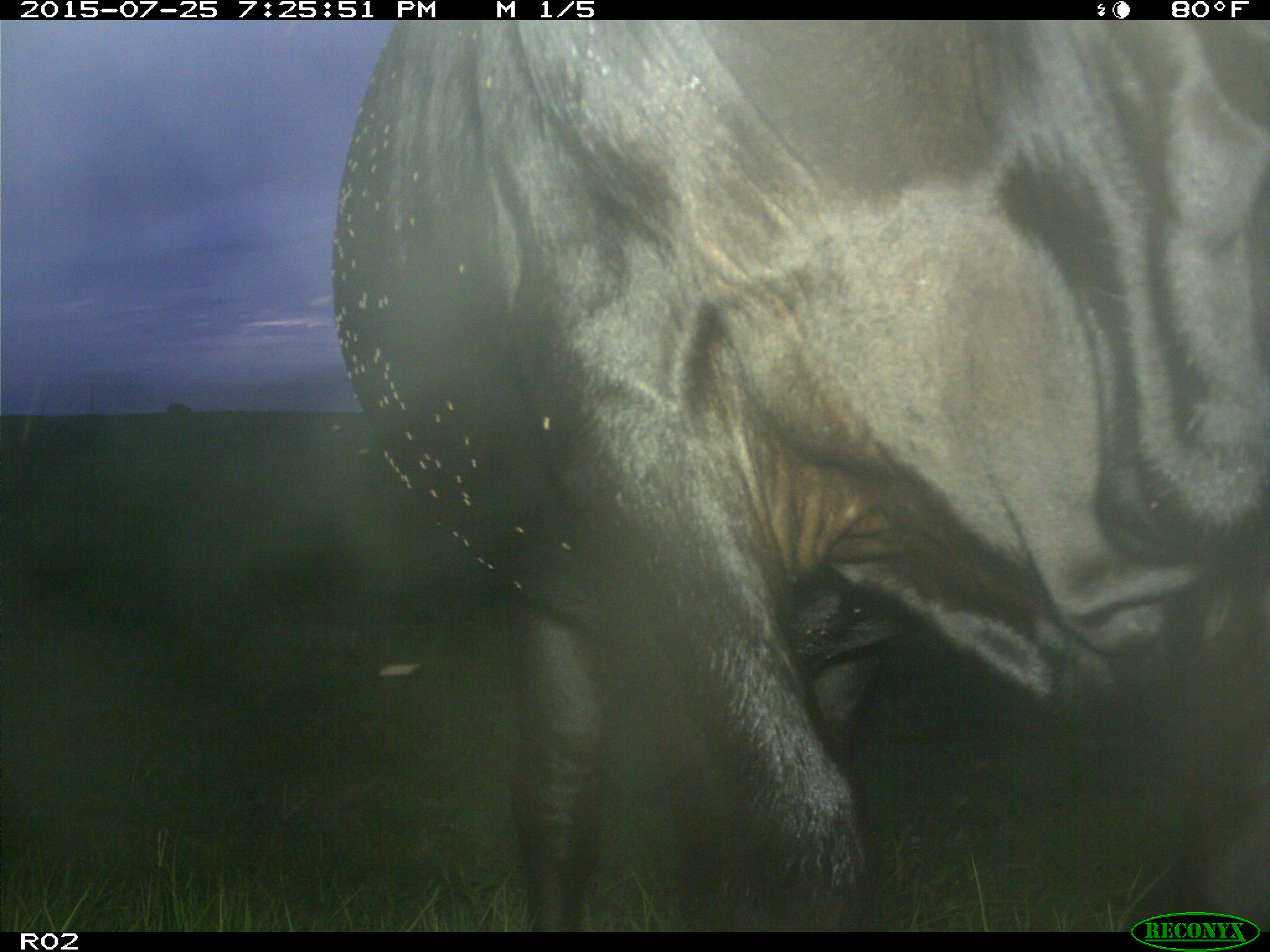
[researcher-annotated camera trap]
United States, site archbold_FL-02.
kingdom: Animalia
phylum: Chordata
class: Mammalia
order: Artiodactyla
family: Bovidae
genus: Bos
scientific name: Bos taurus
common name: domestic cow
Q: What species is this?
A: Bos taurus (domestic cow).